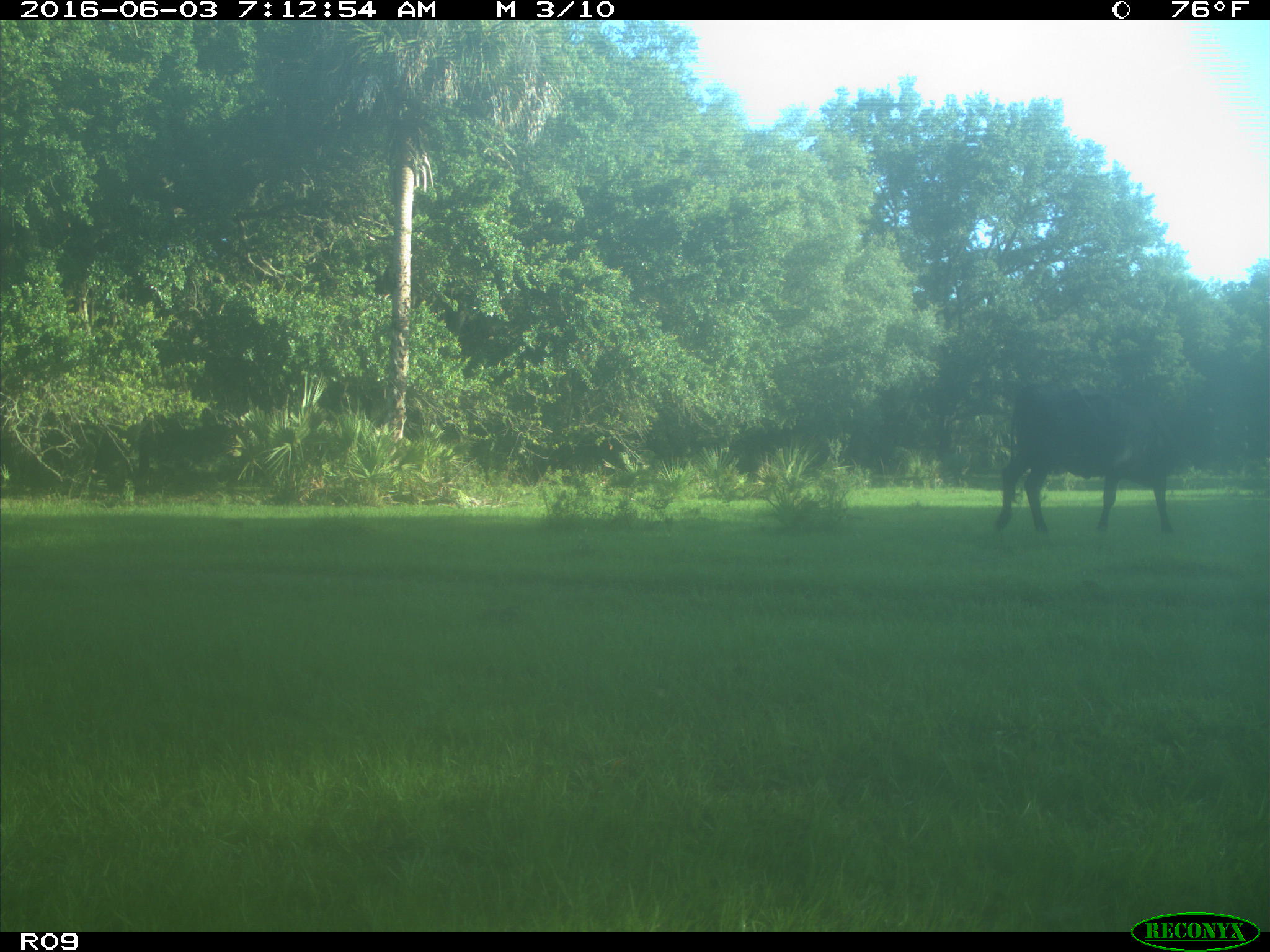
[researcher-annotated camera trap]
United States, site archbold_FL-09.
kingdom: Animalia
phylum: Chordata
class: Mammalia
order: Artiodactyla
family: Bovidae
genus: Bos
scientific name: Bos taurus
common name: domestic cow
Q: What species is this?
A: Bos taurus (domestic cow).